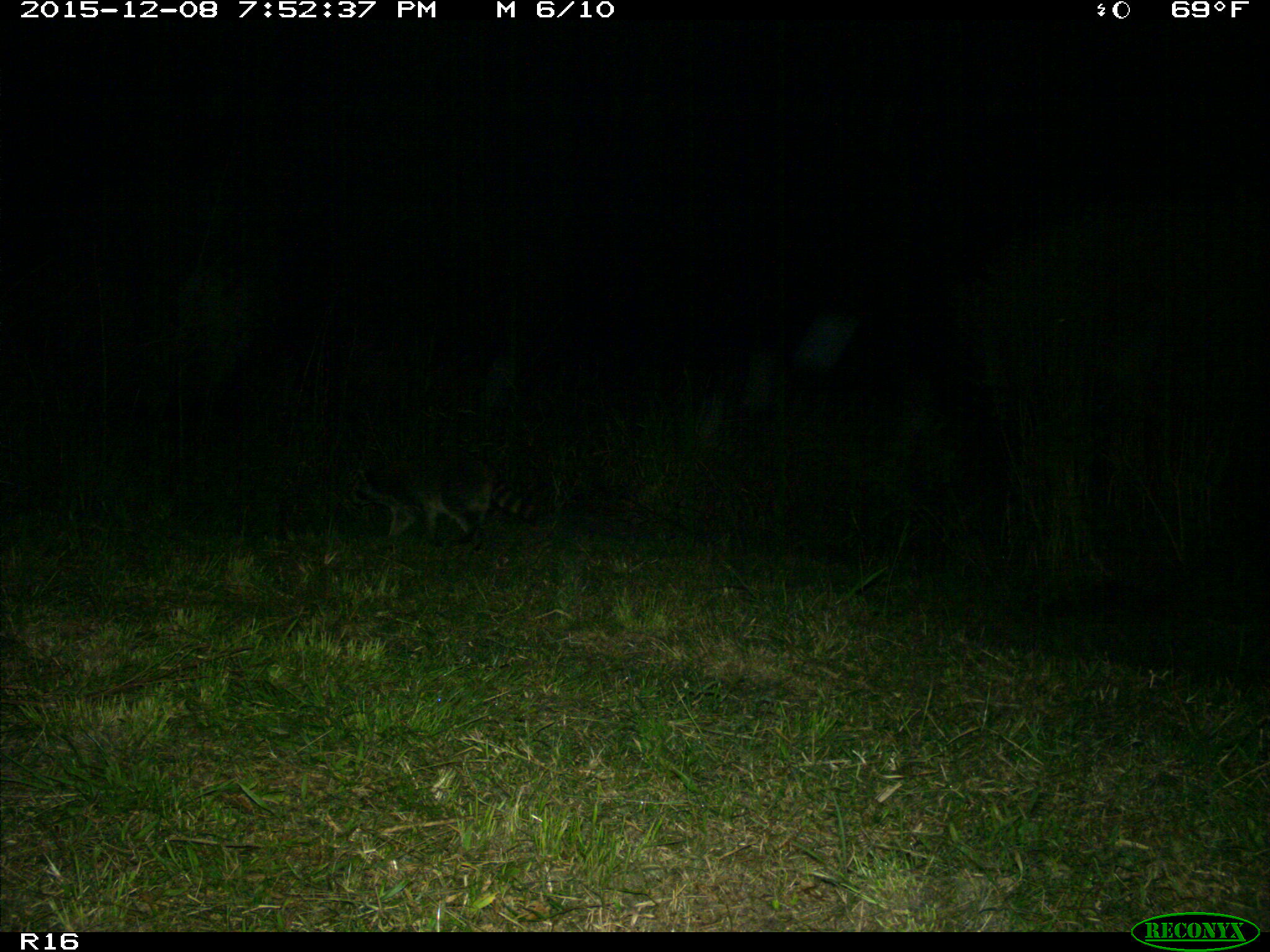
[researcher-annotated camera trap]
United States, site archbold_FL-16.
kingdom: Animalia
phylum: Chordata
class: Mammalia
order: Carnivora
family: Procyonidae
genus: Procyon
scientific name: Procyon lotor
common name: common raccoon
Procyon lotor (common raccoon).